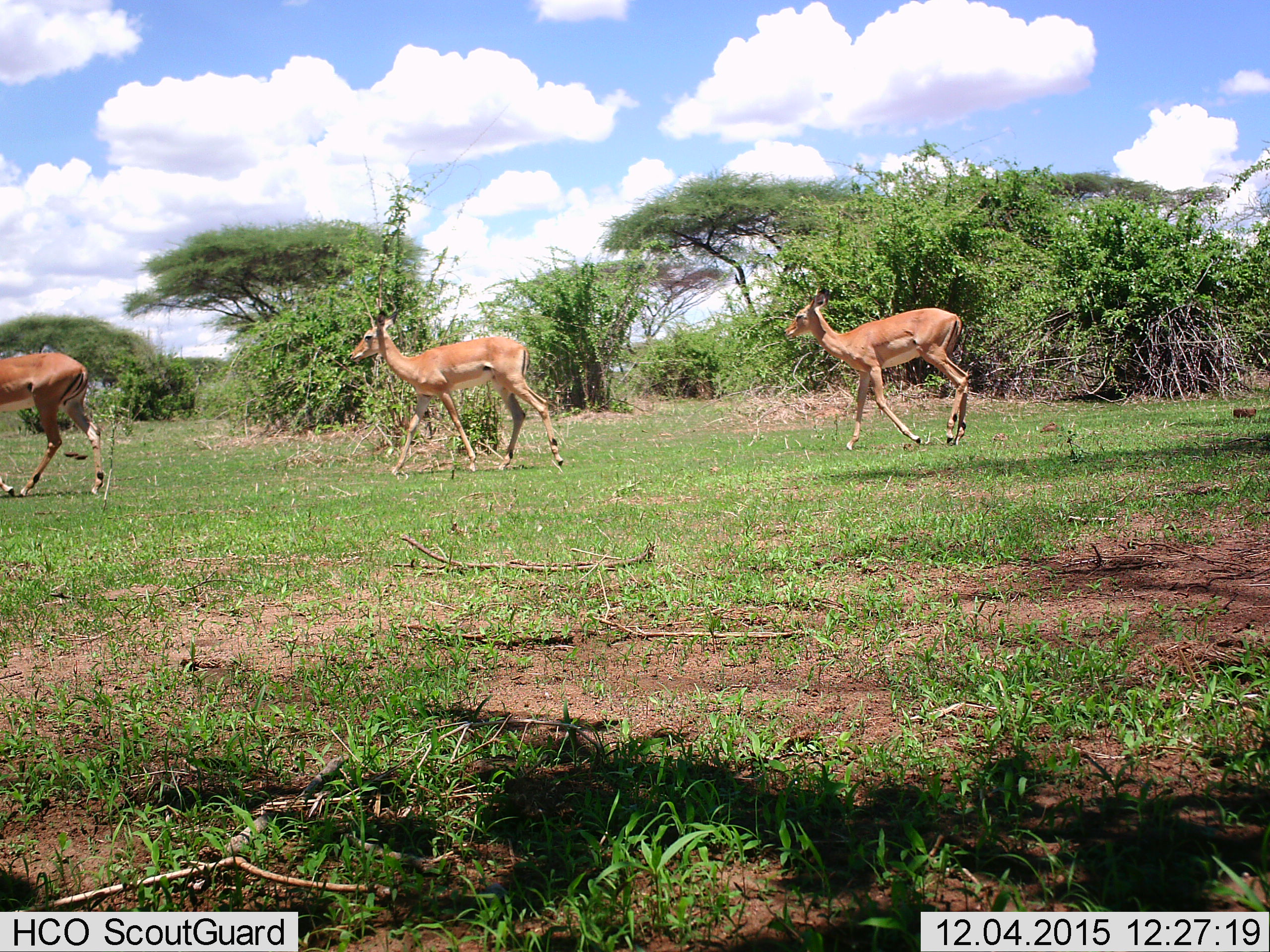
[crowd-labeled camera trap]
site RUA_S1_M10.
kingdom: Animalia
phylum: Chordata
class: Mammalia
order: Artiodactyla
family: Bovidae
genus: Aepyceros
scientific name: Aepyceros melampus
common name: impala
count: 3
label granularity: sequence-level